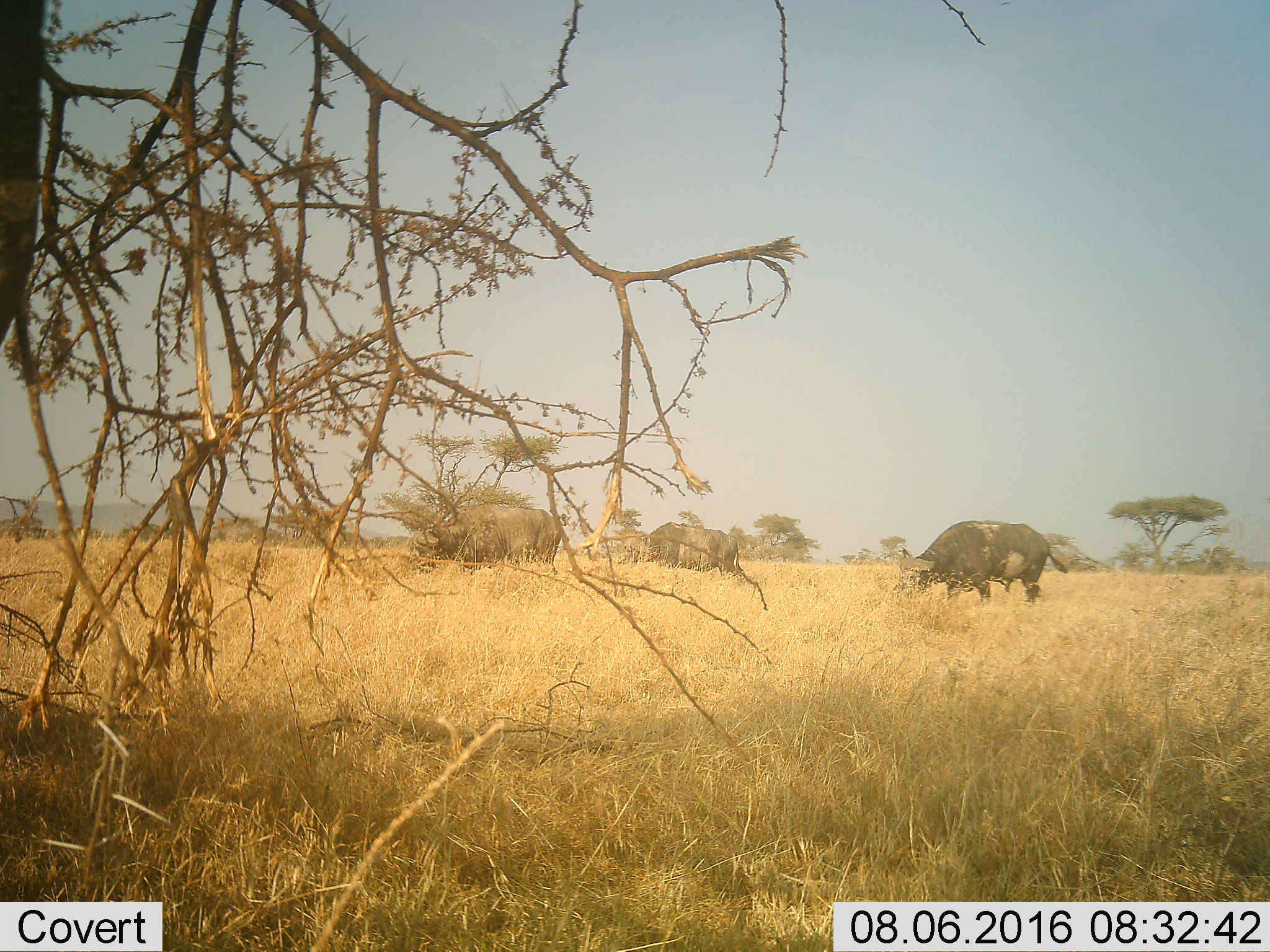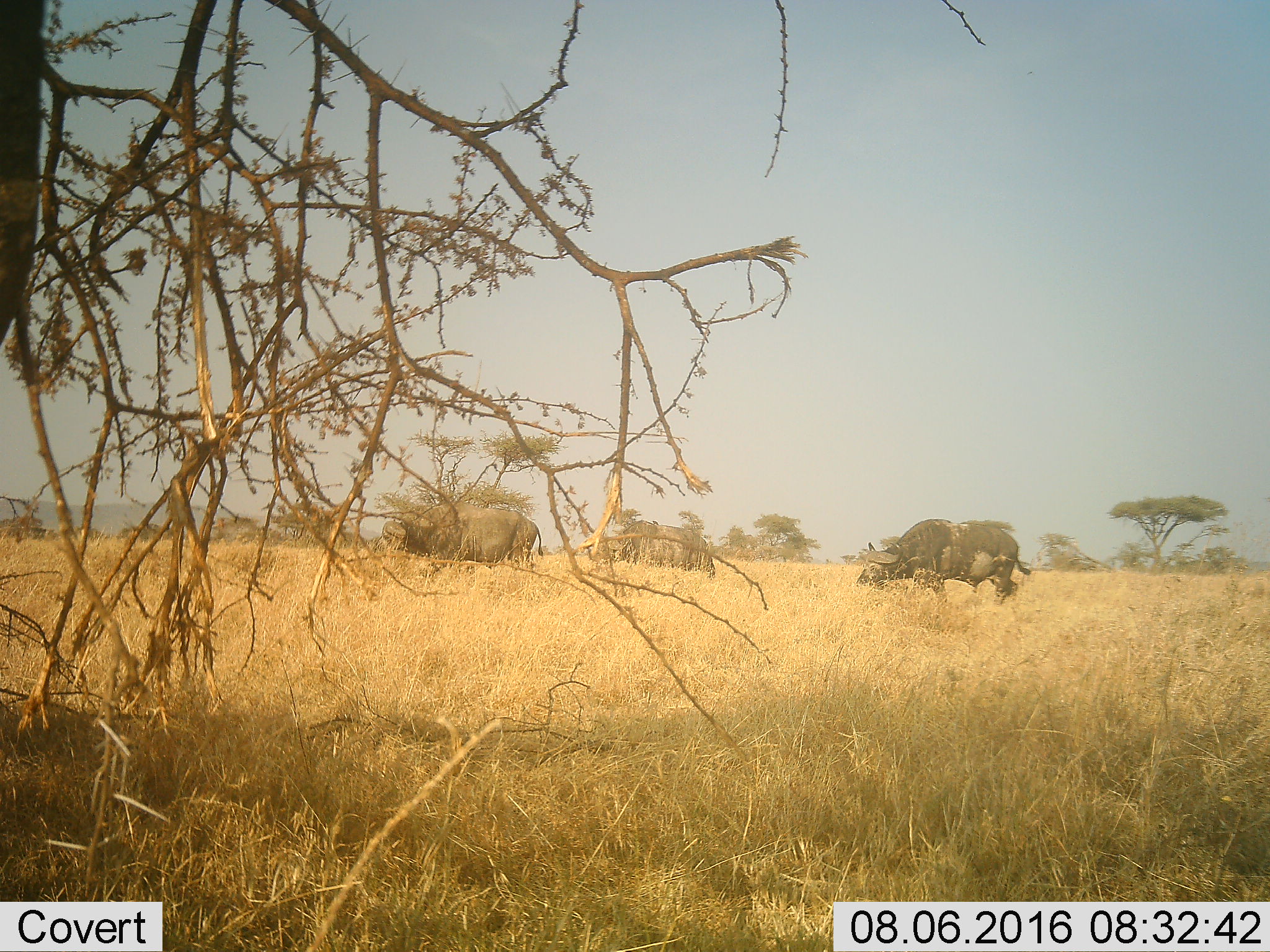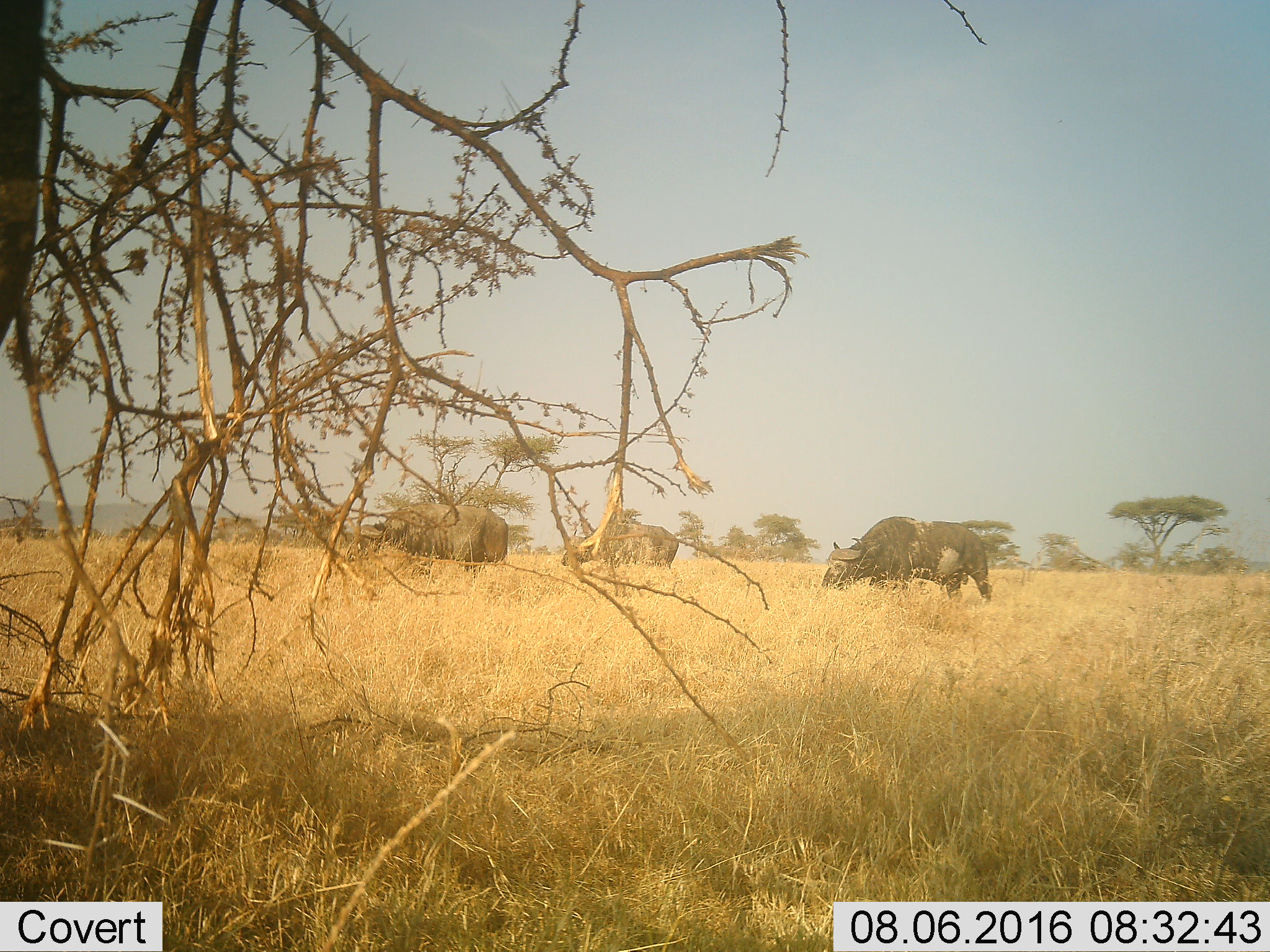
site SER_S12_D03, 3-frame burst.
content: unidentified animal